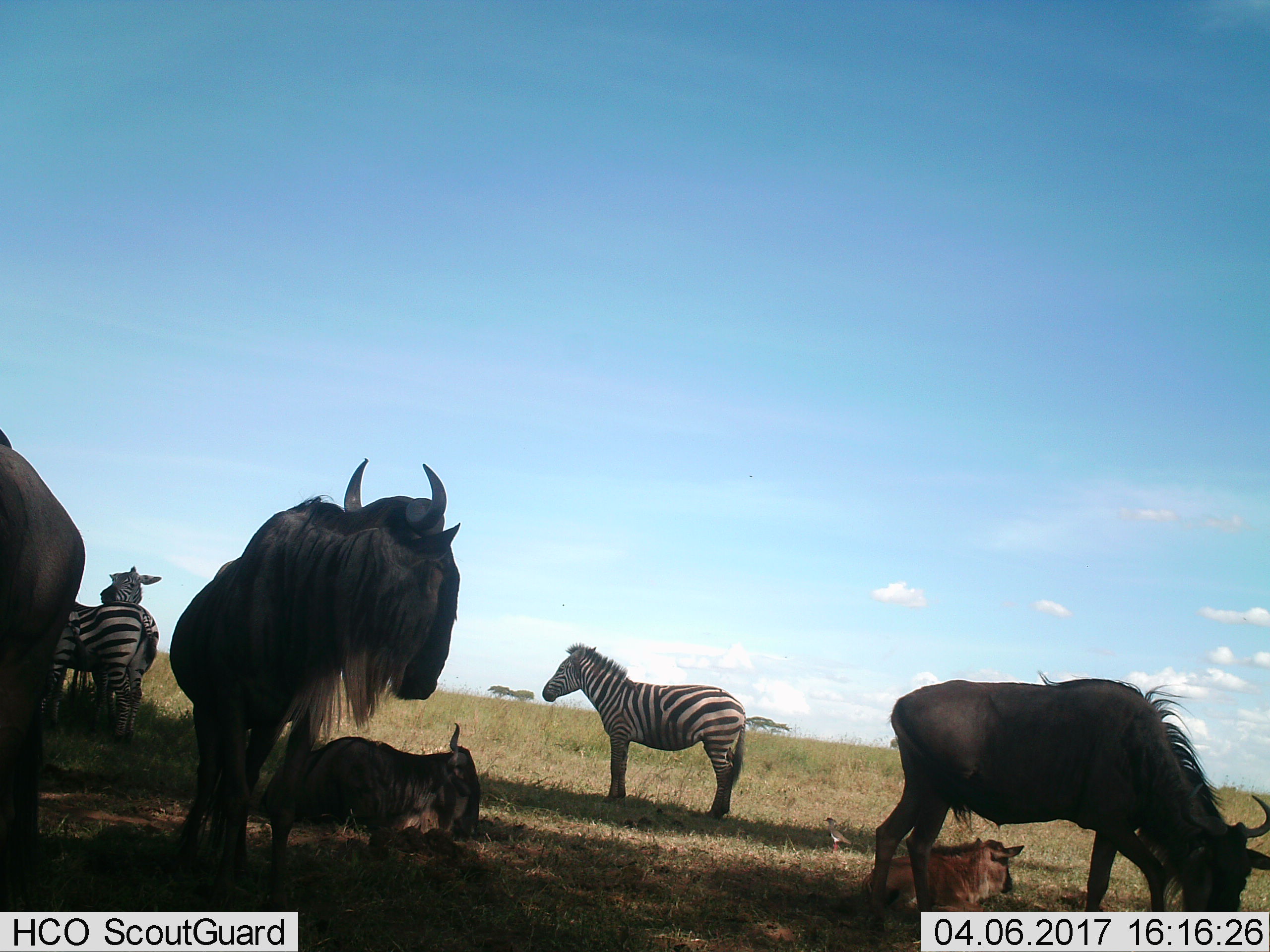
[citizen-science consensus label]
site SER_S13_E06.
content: unidentified animal